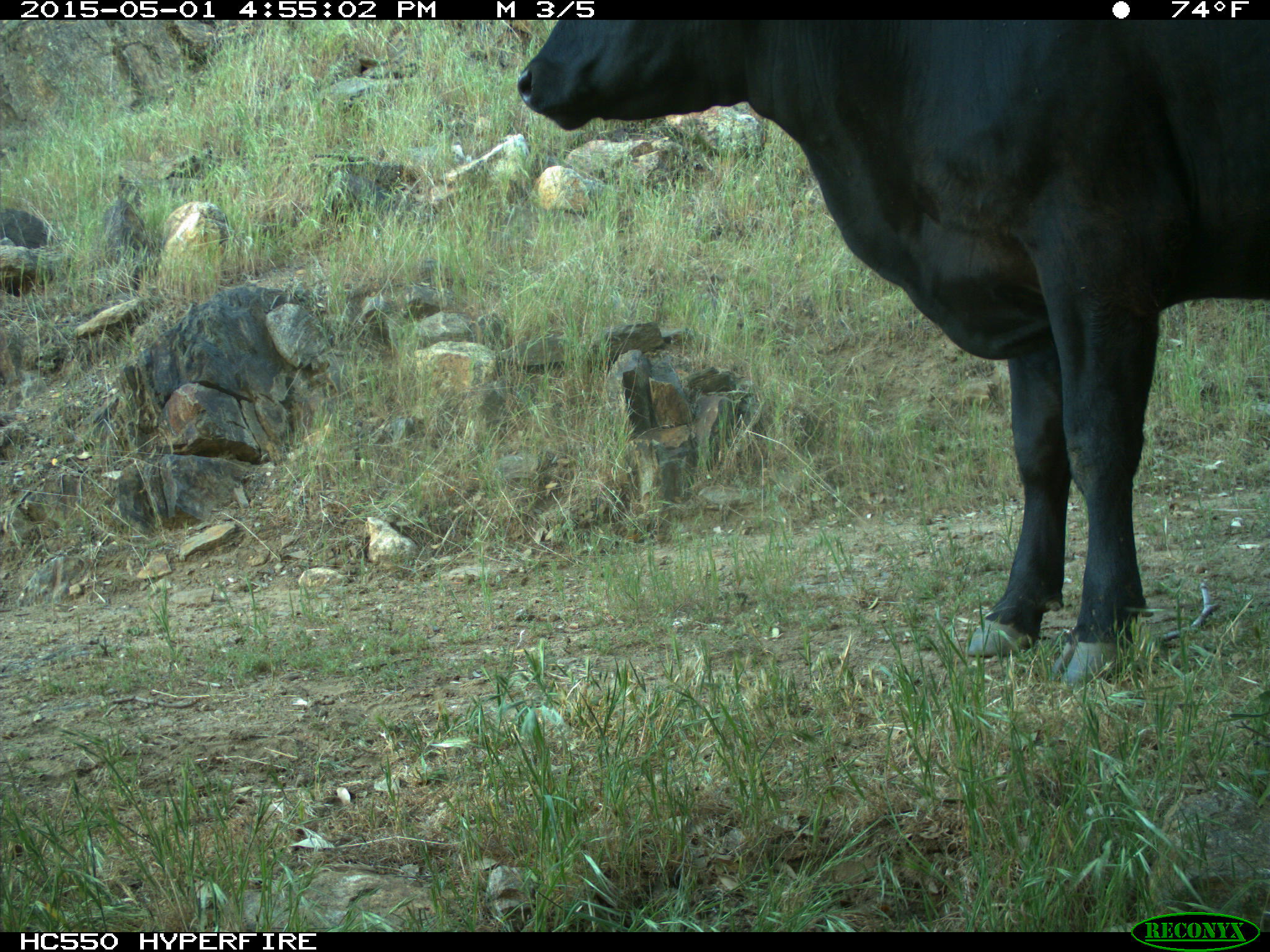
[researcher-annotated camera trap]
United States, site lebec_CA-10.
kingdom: Animalia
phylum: Chordata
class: Mammalia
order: Artiodactyla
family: Bovidae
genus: Bos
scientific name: Bos taurus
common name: domestic cow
Bos taurus (domestic cow).